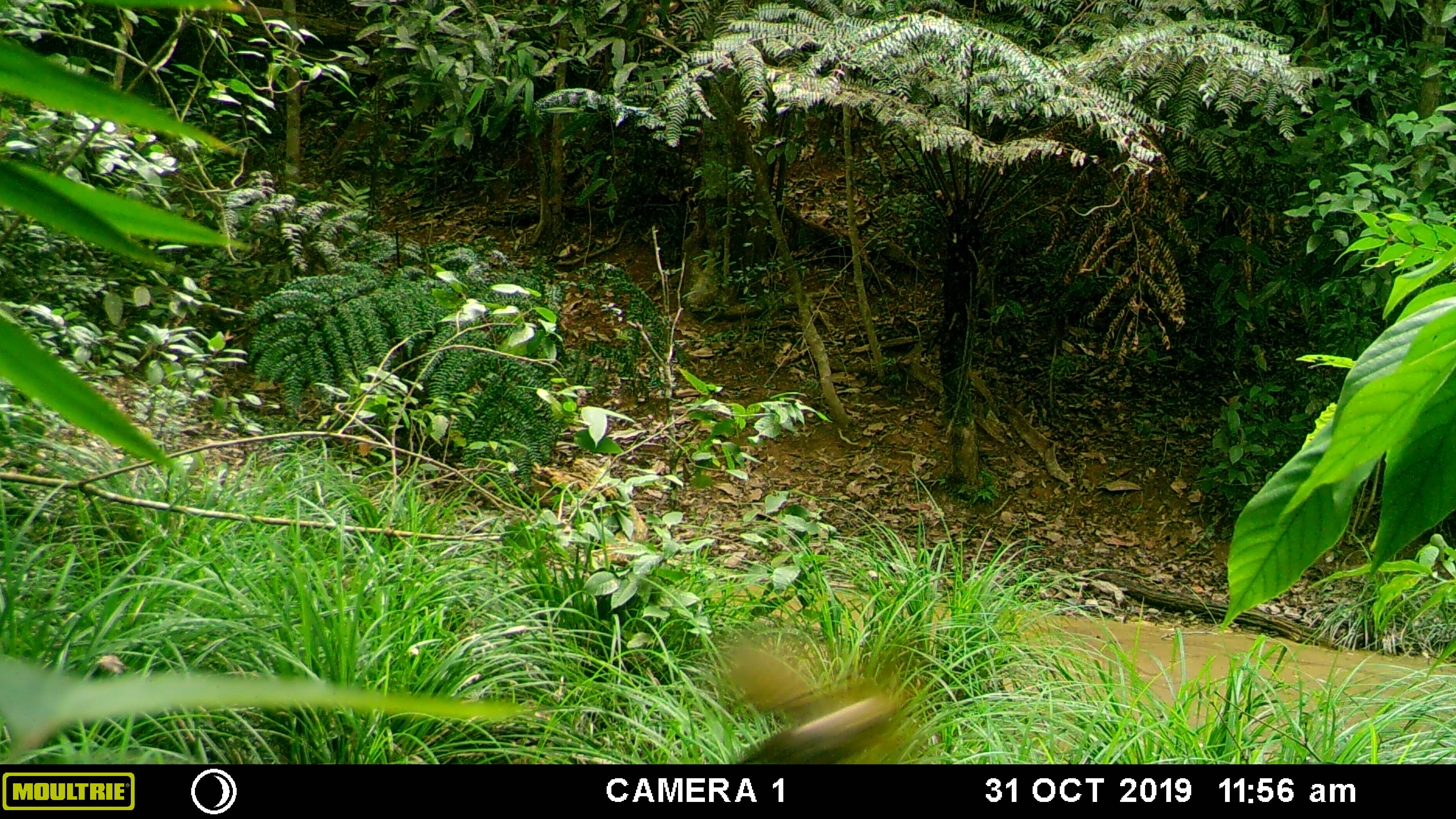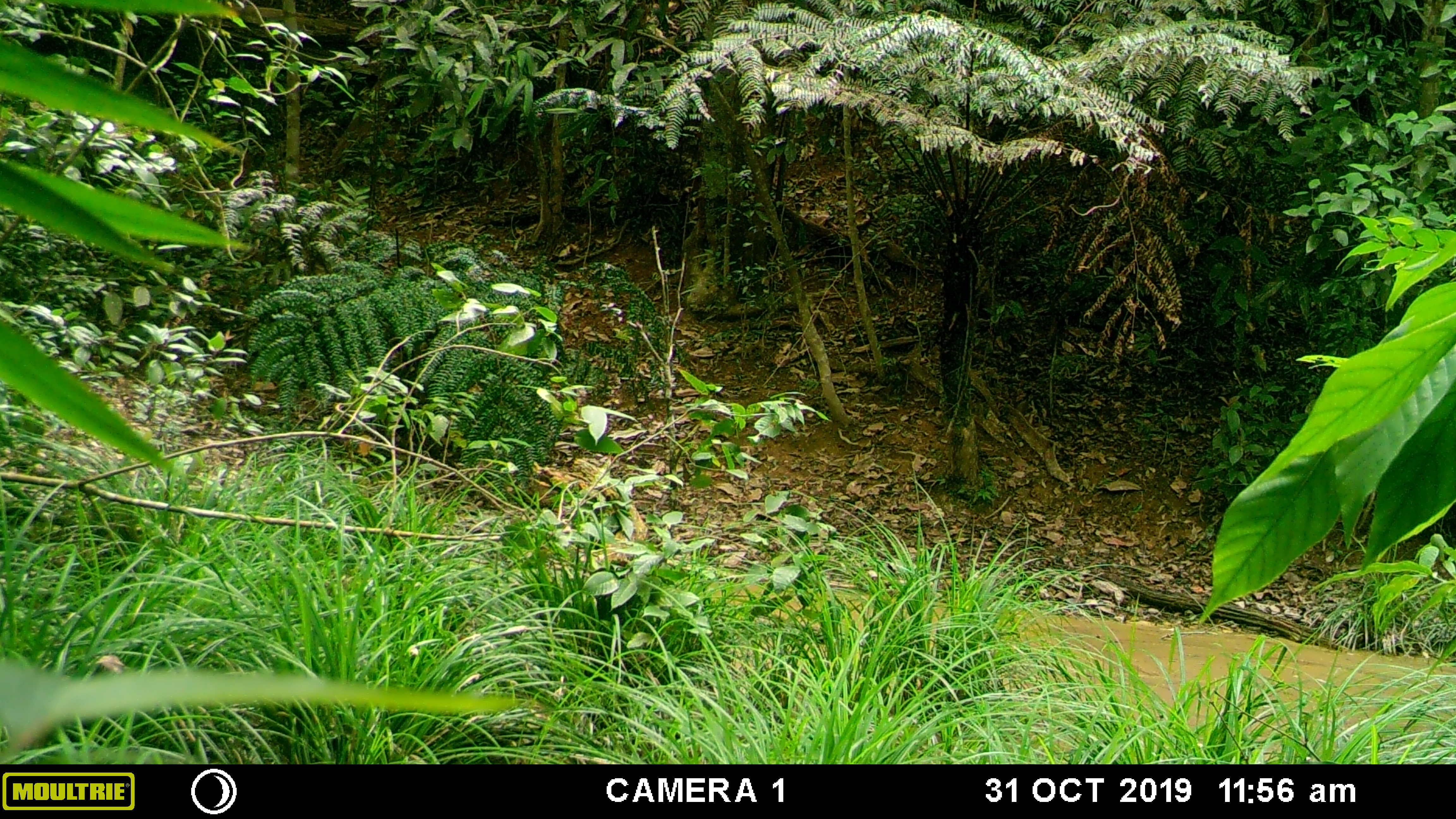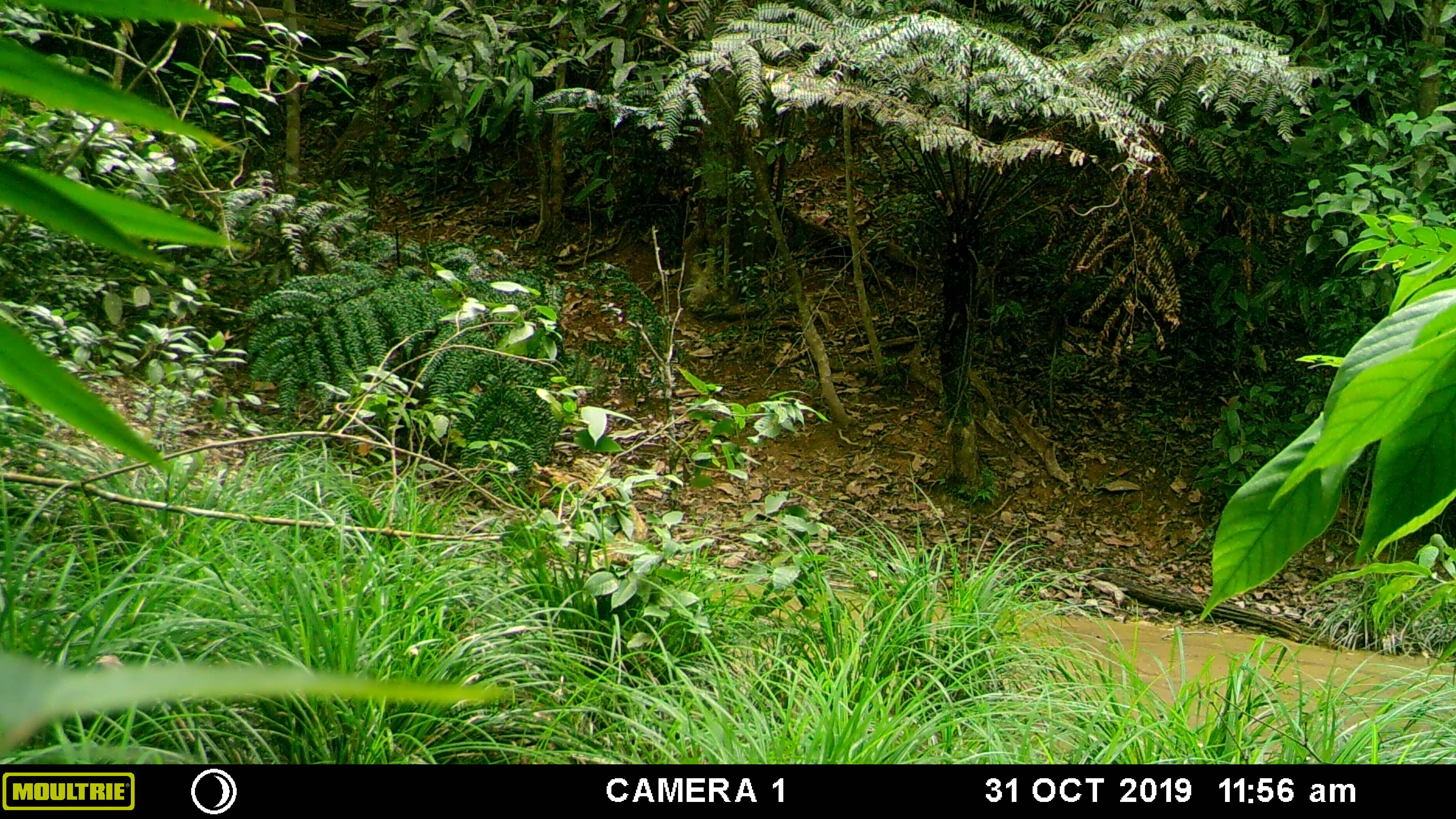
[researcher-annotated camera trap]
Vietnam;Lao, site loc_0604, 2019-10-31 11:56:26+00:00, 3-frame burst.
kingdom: Animalia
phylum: Chordata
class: Aves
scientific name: Aves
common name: bird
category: unidentified bird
Unidentified bird (bird) (Aves). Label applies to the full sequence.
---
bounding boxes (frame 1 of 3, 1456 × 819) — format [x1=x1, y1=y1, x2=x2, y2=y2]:
unidentified bird: [x1=723, y1=644, x2=909, y2=764]